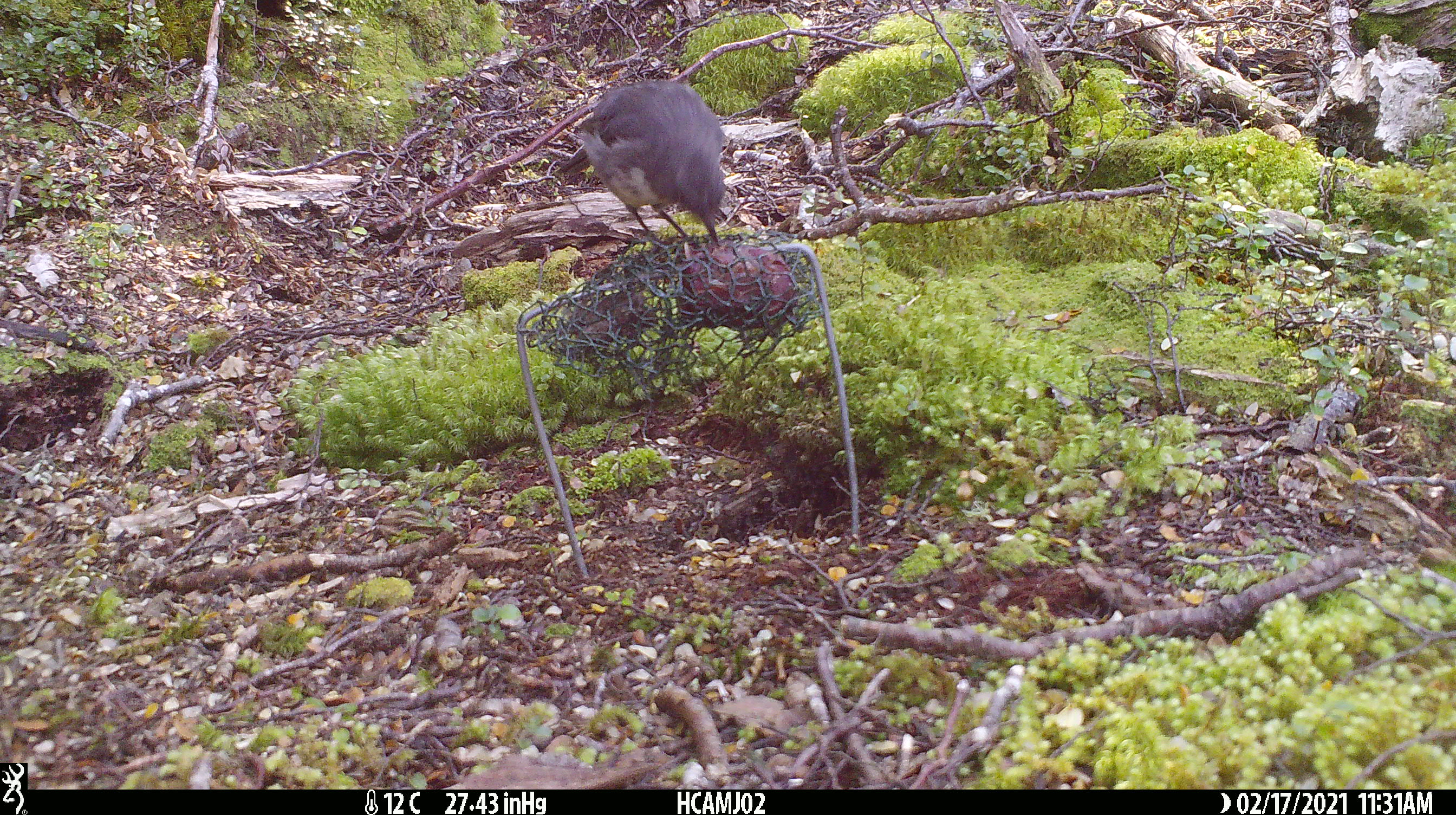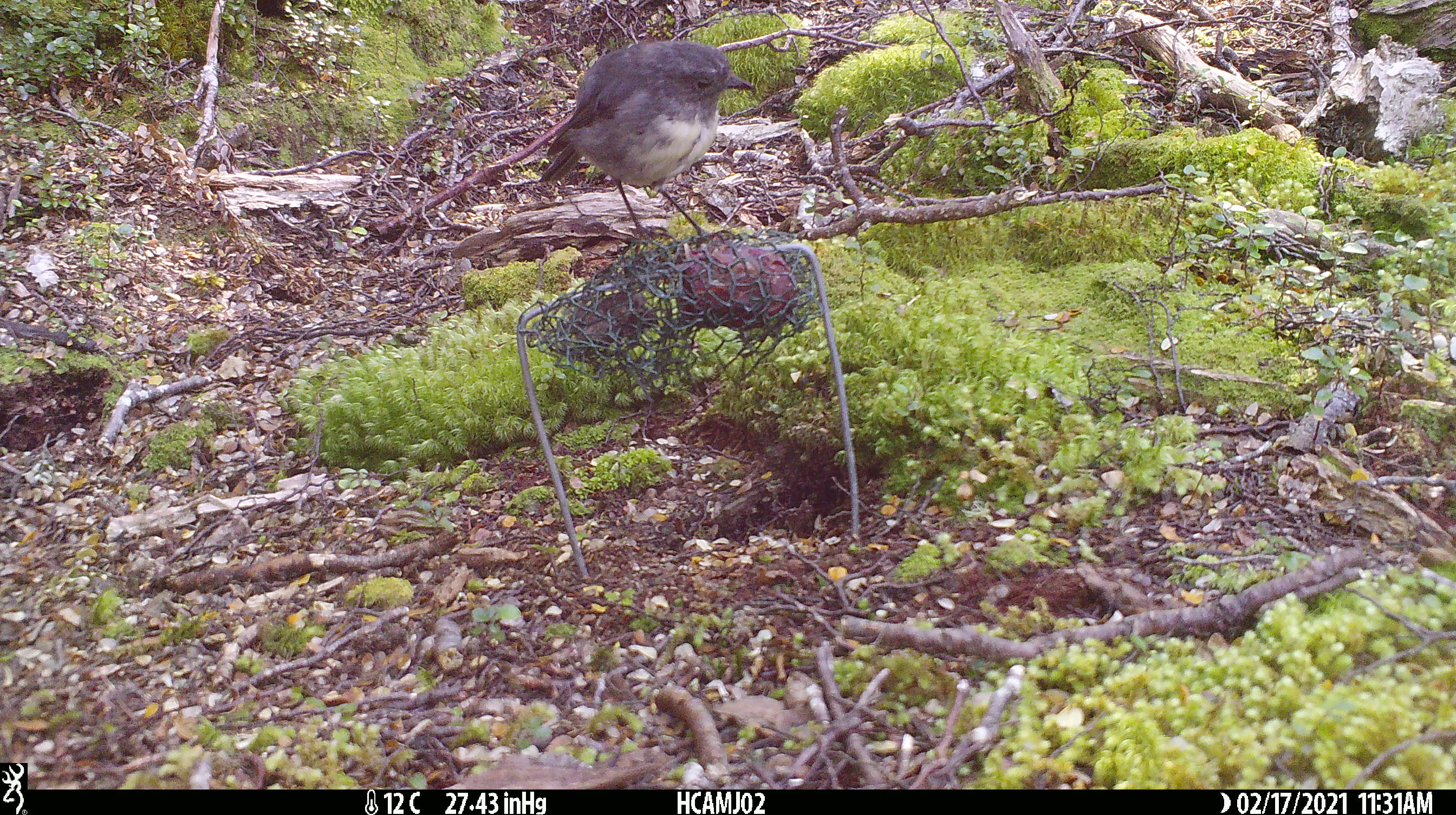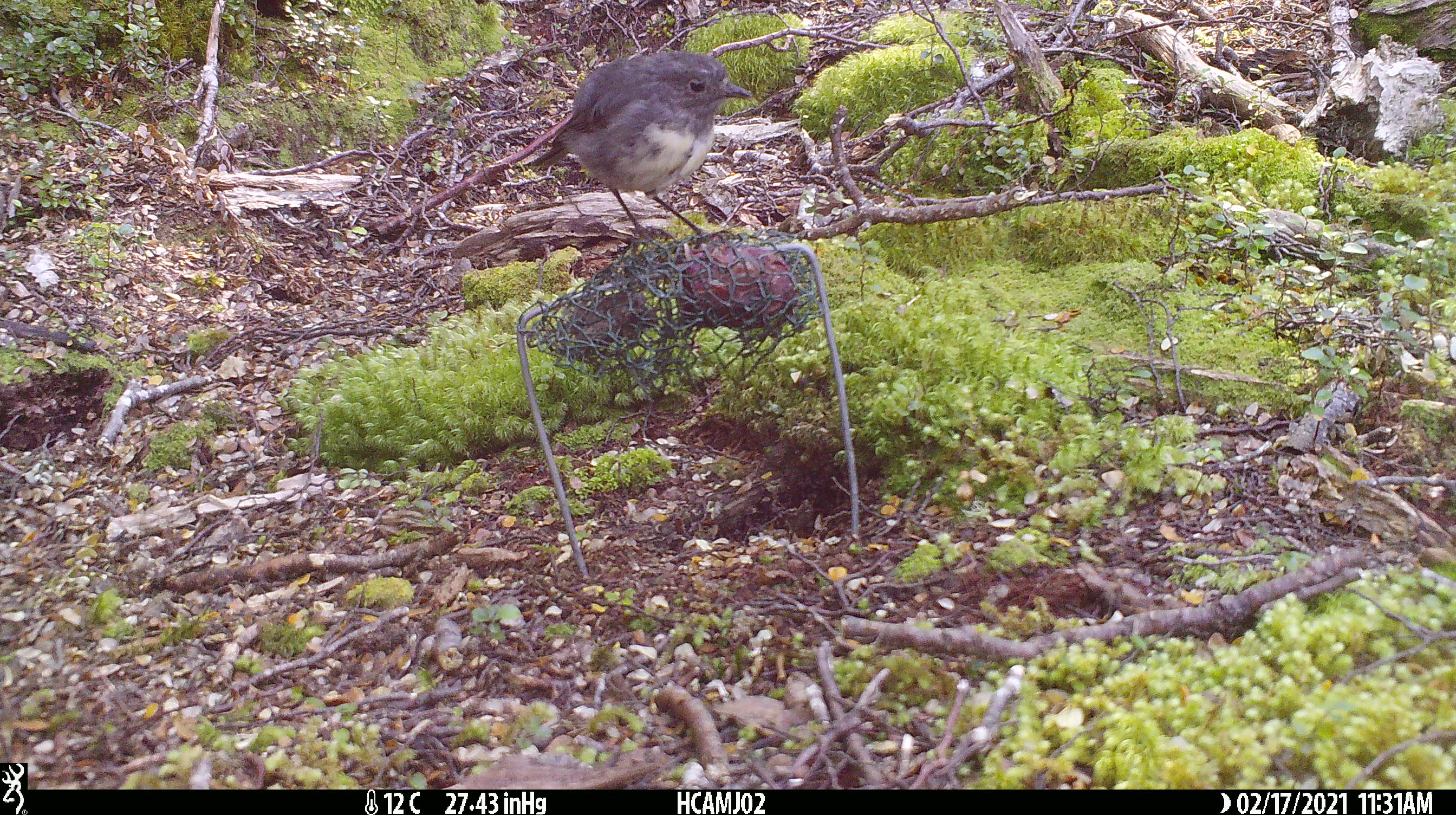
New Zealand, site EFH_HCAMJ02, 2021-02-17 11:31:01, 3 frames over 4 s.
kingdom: Animalia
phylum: Chordata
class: Aves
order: Passeriformes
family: Petroicidae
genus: Petroica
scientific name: Petroica australis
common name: new zealand robin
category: robin